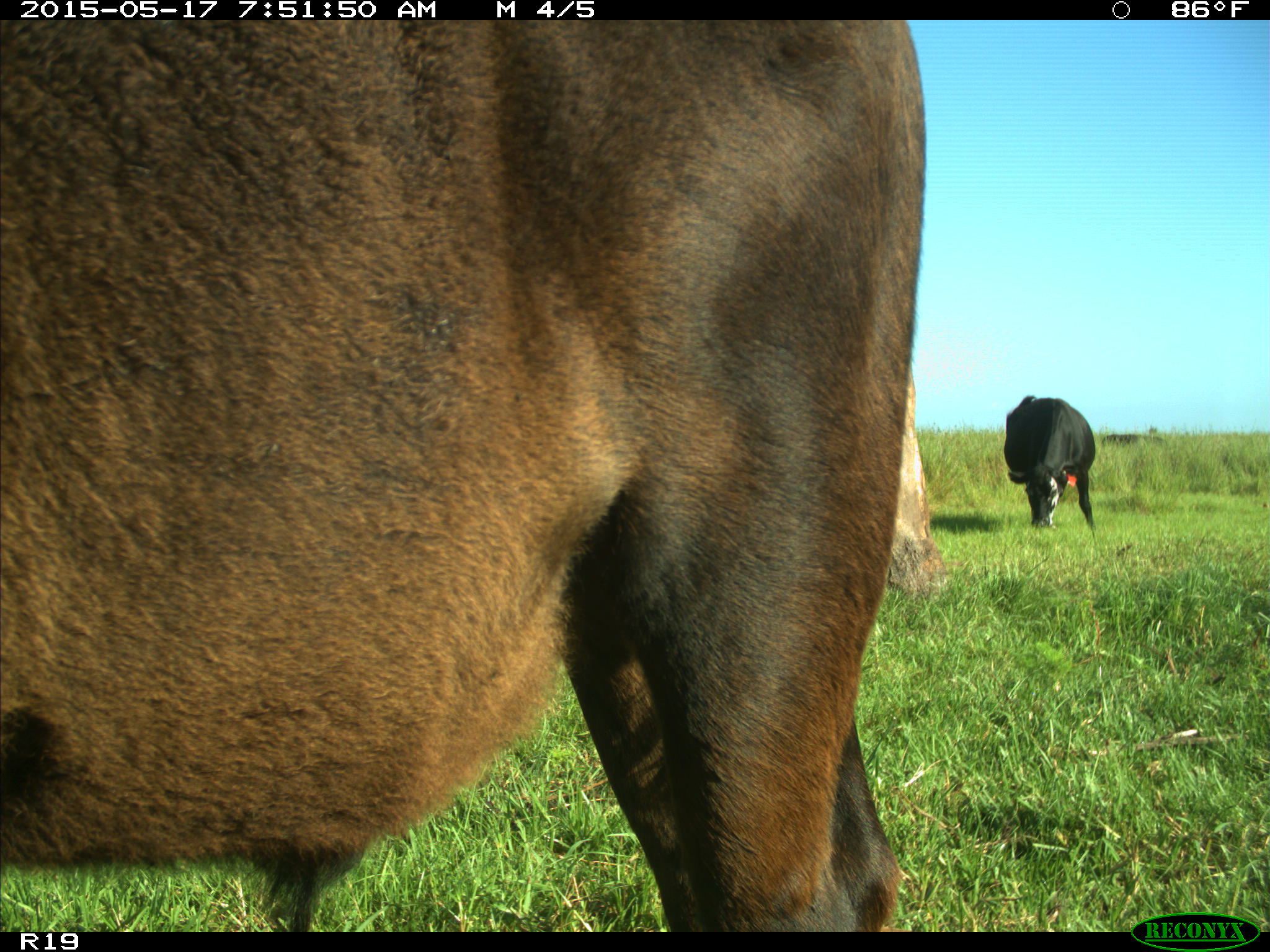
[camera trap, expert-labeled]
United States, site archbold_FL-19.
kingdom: Animalia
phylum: Chordata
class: Mammalia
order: Artiodactyla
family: Bovidae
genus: Bos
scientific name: Bos taurus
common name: domestic cow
Bos taurus (domestic cow).